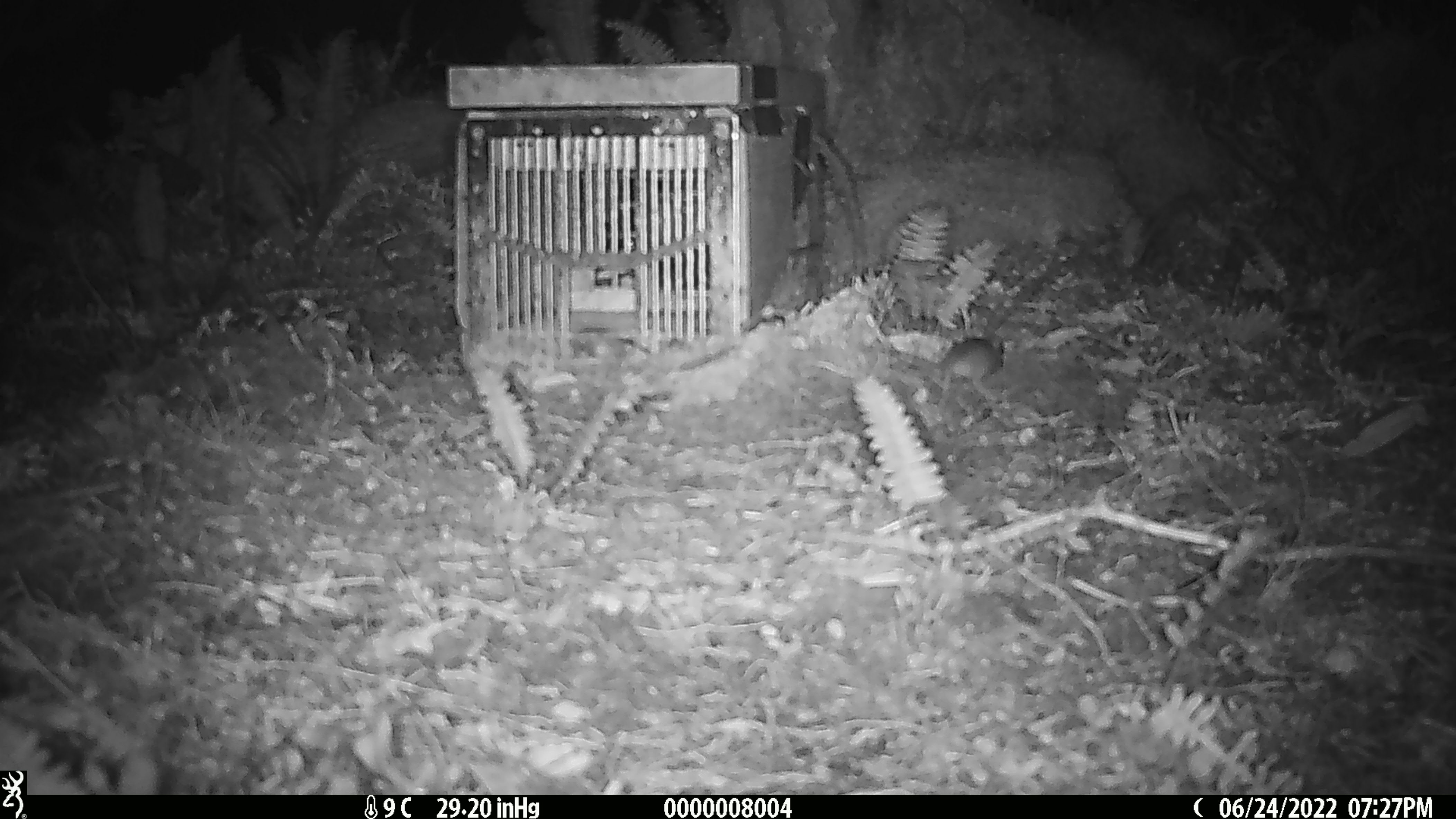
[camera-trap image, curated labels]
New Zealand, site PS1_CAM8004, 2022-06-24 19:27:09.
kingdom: Animalia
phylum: Chordata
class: Mammalia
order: Rodentia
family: Muridae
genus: Mus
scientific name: Mus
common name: mouse